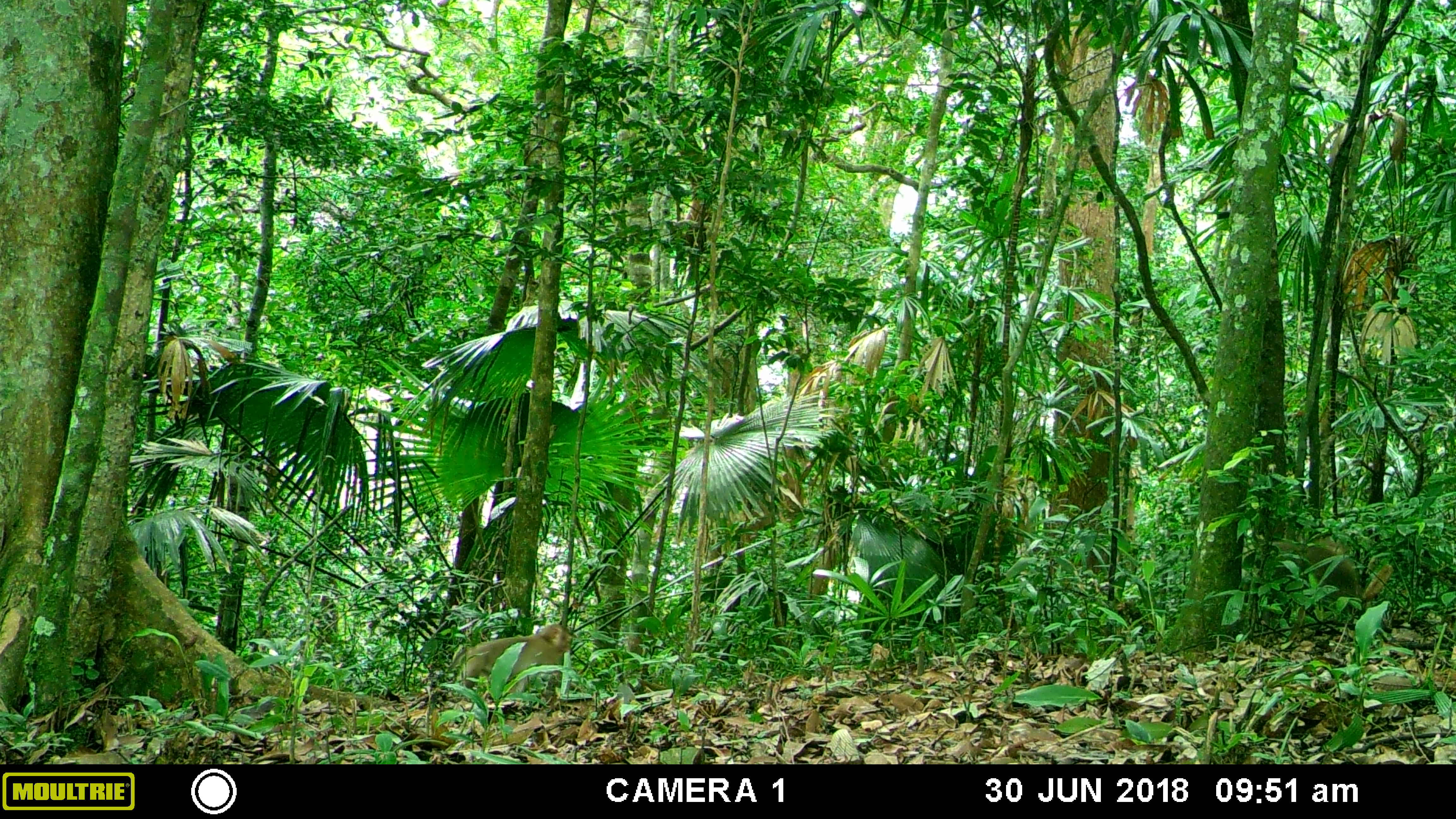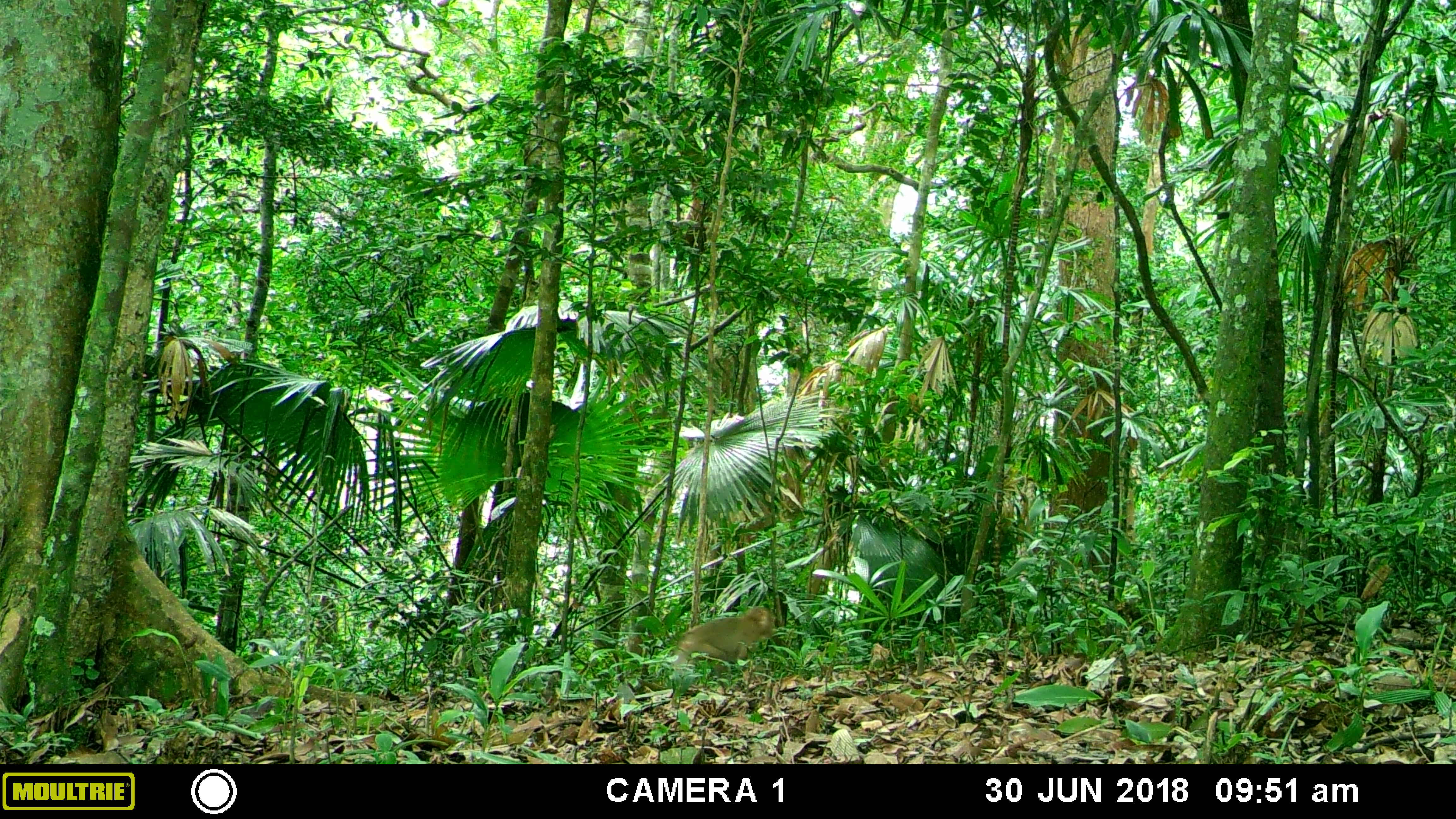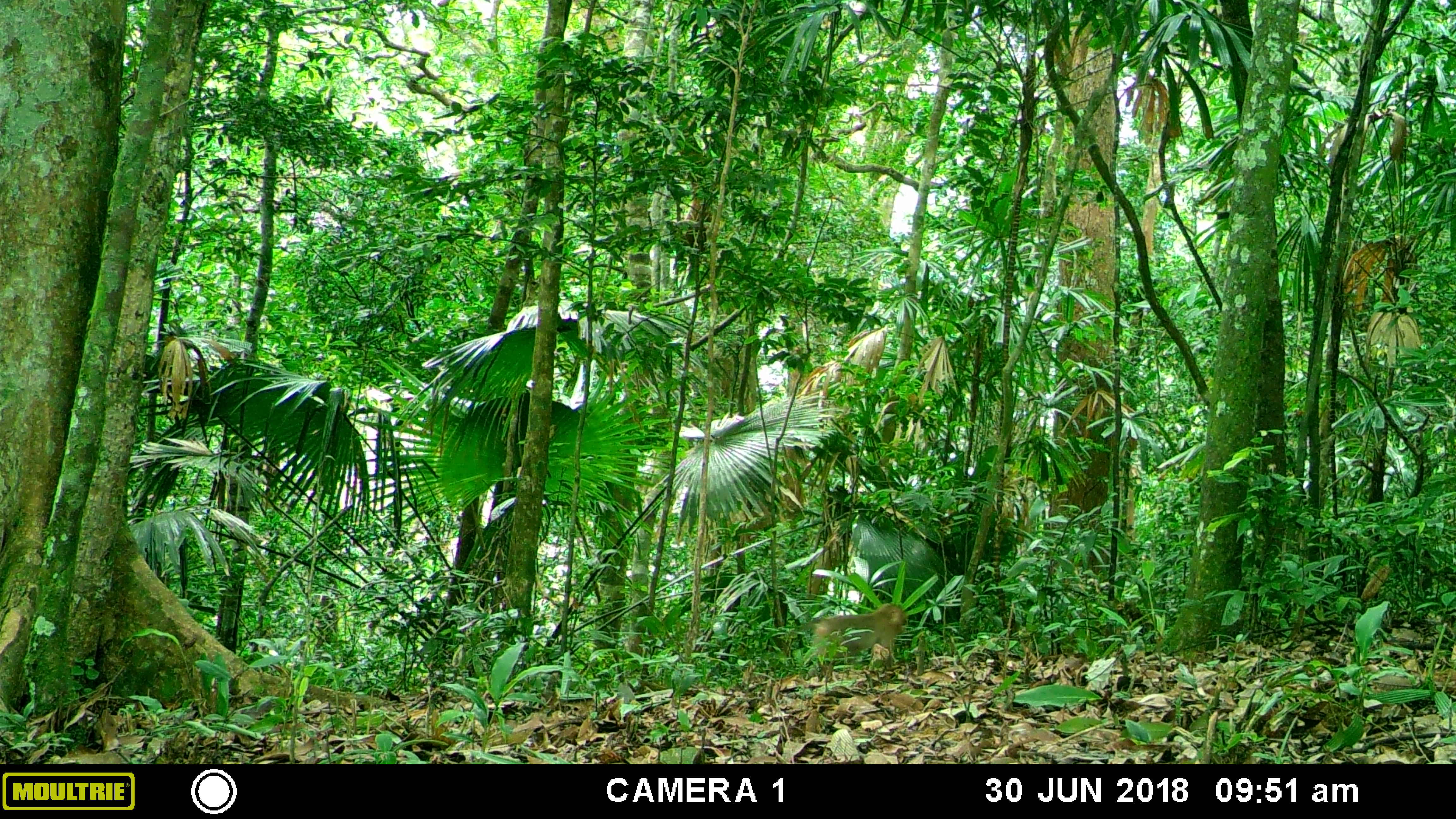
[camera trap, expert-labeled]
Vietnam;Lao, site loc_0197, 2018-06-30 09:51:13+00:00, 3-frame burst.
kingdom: Animalia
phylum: Chordata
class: Mammalia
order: Primates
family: Cercopithecidae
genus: Macaca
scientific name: Macaca nemestrina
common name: pig-tailed macaque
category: pig tailed macaque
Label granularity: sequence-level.